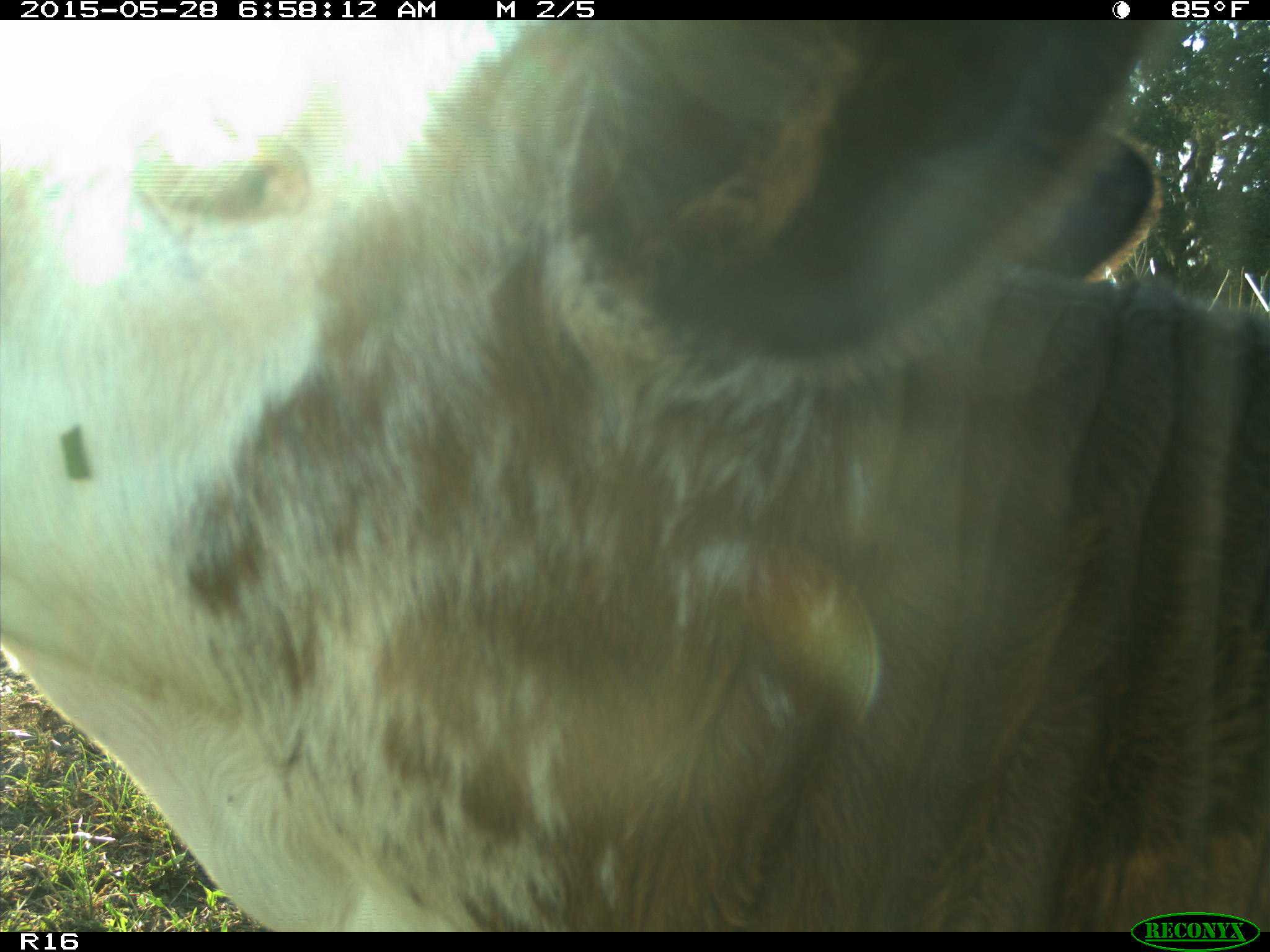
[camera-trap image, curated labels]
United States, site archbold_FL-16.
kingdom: Animalia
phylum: Chordata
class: Mammalia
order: Artiodactyla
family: Bovidae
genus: Bos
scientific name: Bos taurus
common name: domestic cow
Bos taurus (domestic cow).